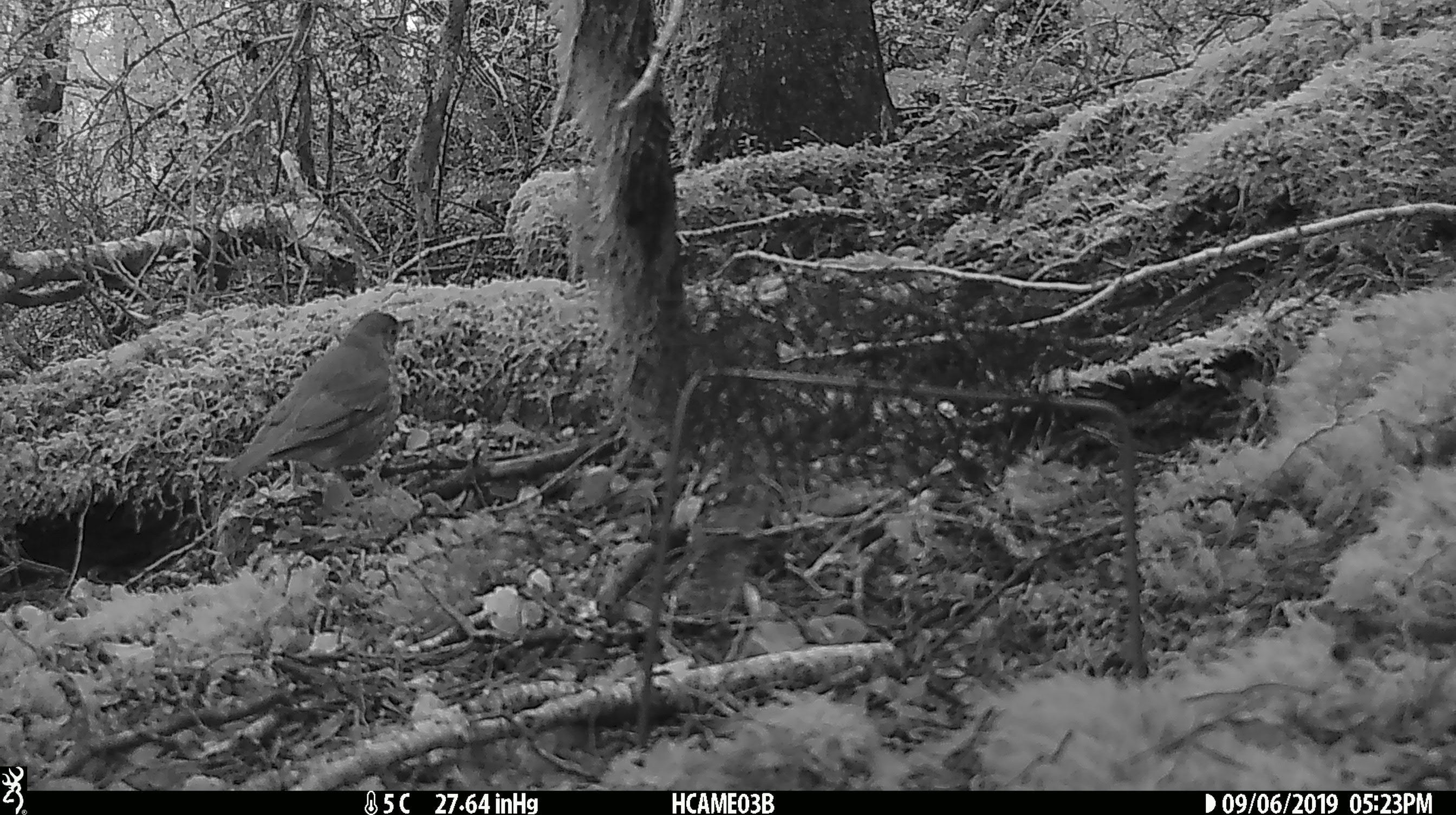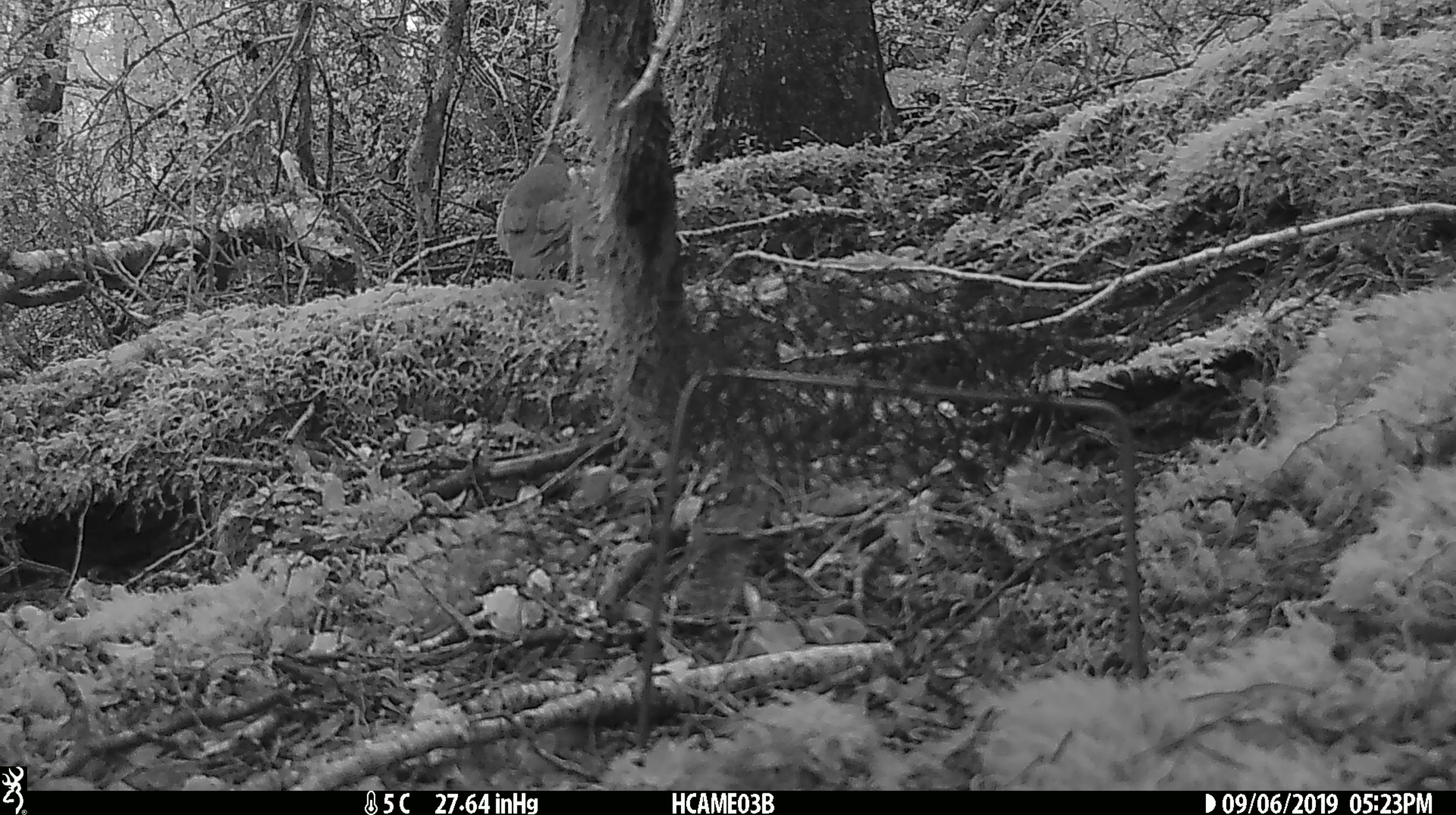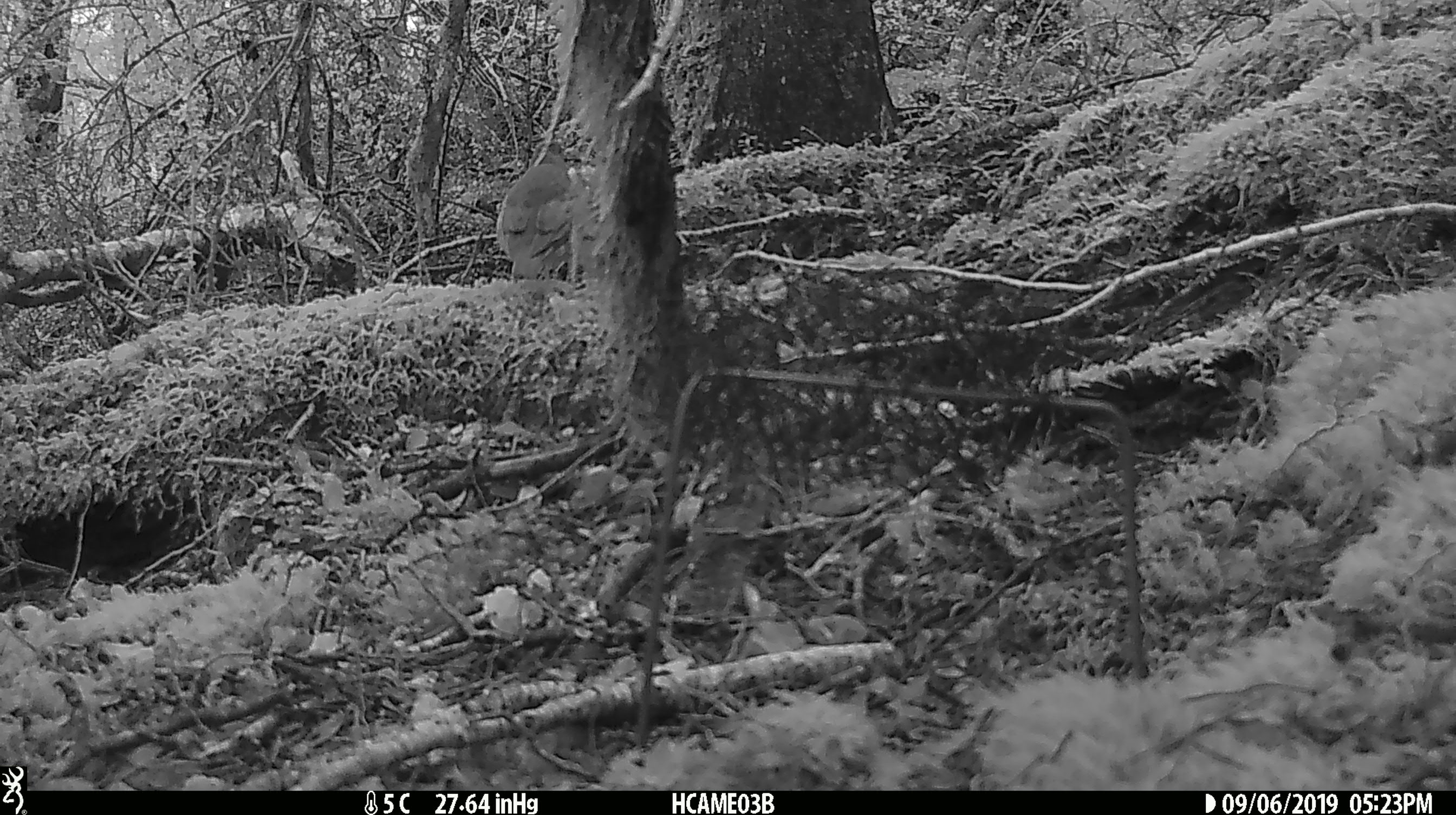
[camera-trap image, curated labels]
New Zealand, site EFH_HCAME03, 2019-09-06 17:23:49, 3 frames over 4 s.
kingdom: Animalia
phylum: Chordata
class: Aves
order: Passeriformes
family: Turdidae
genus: Turdus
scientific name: Turdus philomelos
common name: song thrush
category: thrush